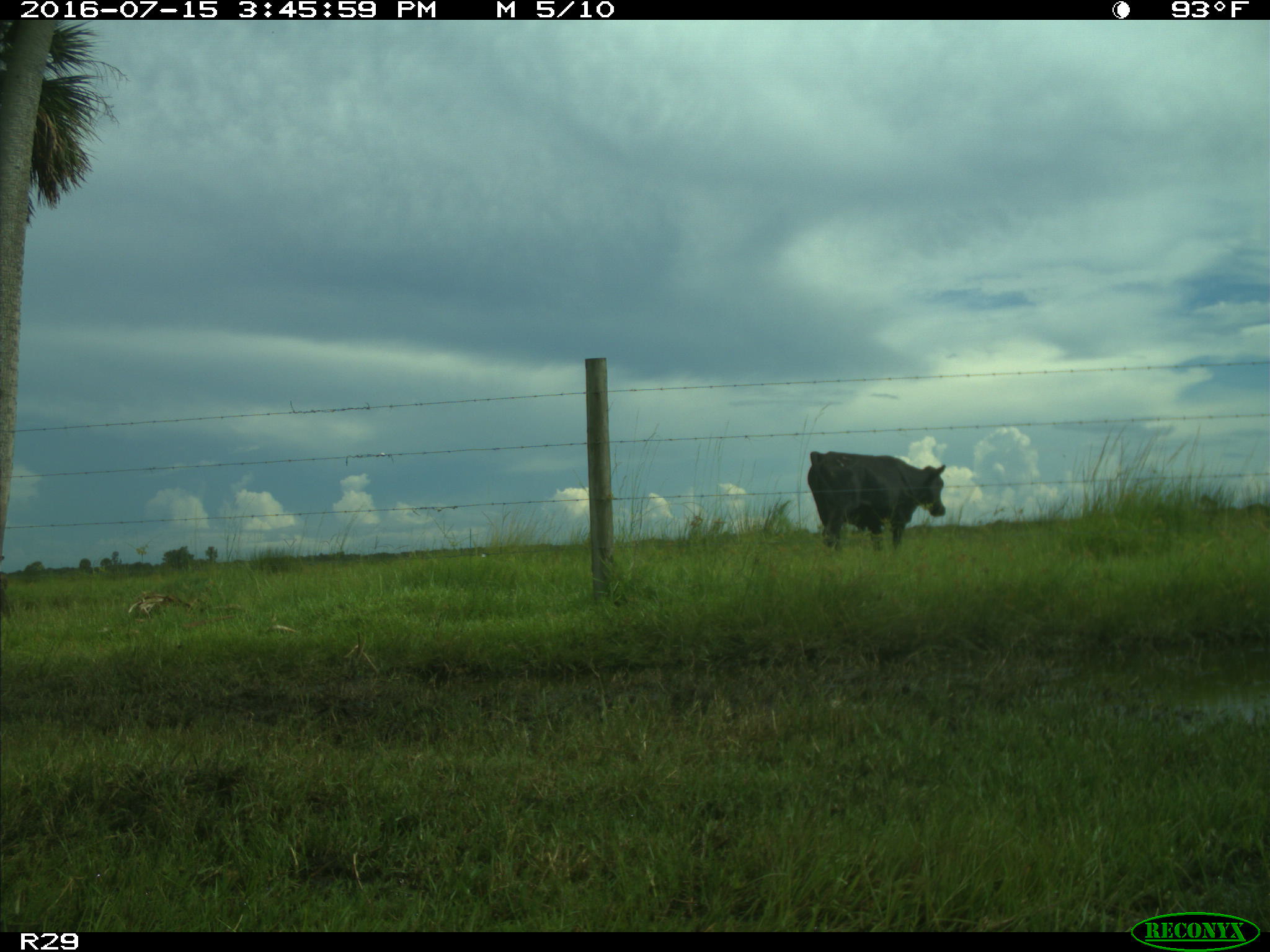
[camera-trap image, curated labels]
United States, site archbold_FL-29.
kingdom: Animalia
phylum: Chordata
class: Mammalia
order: Artiodactyla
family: Bovidae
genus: Bos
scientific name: Bos taurus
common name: domestic cow